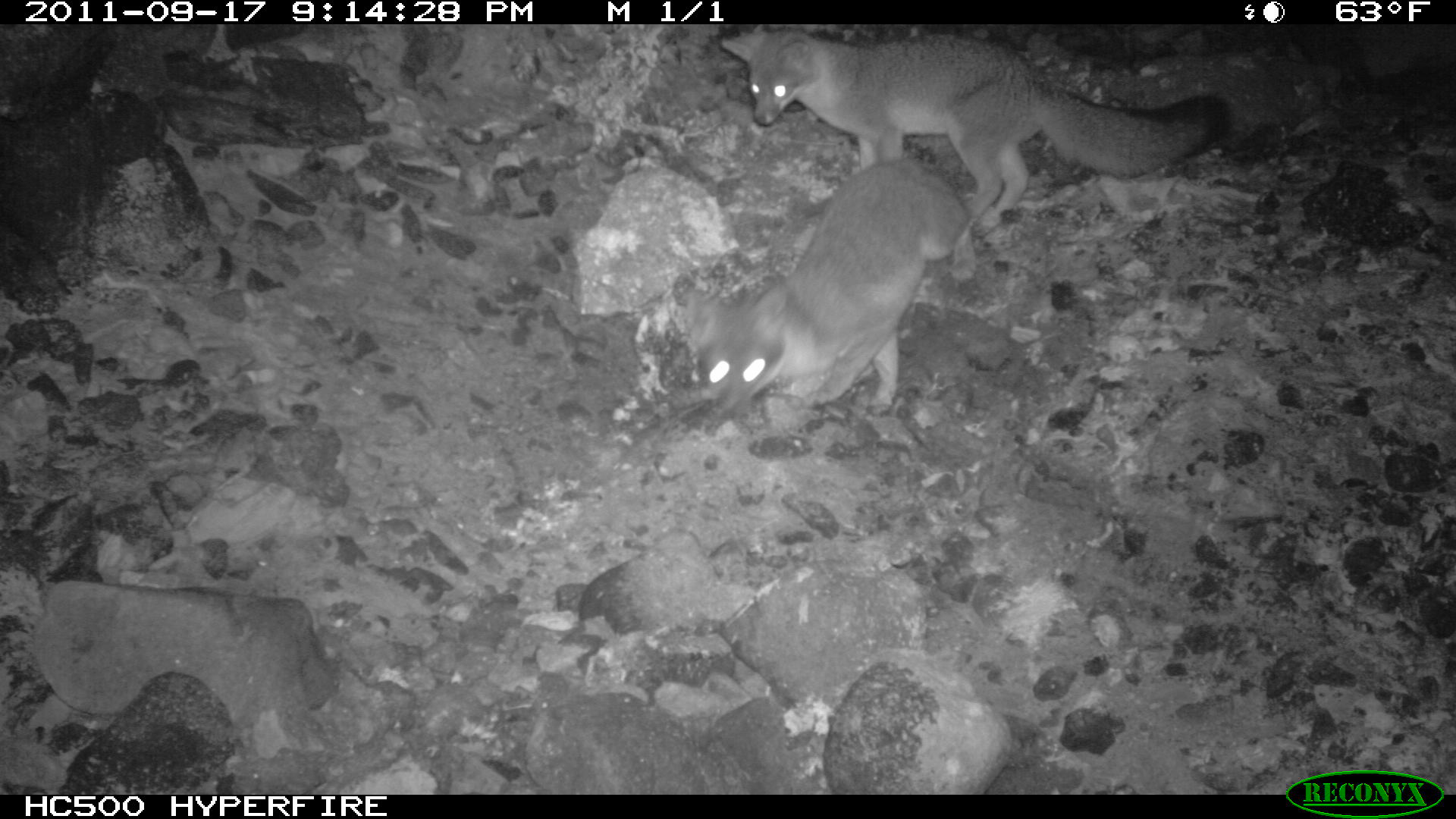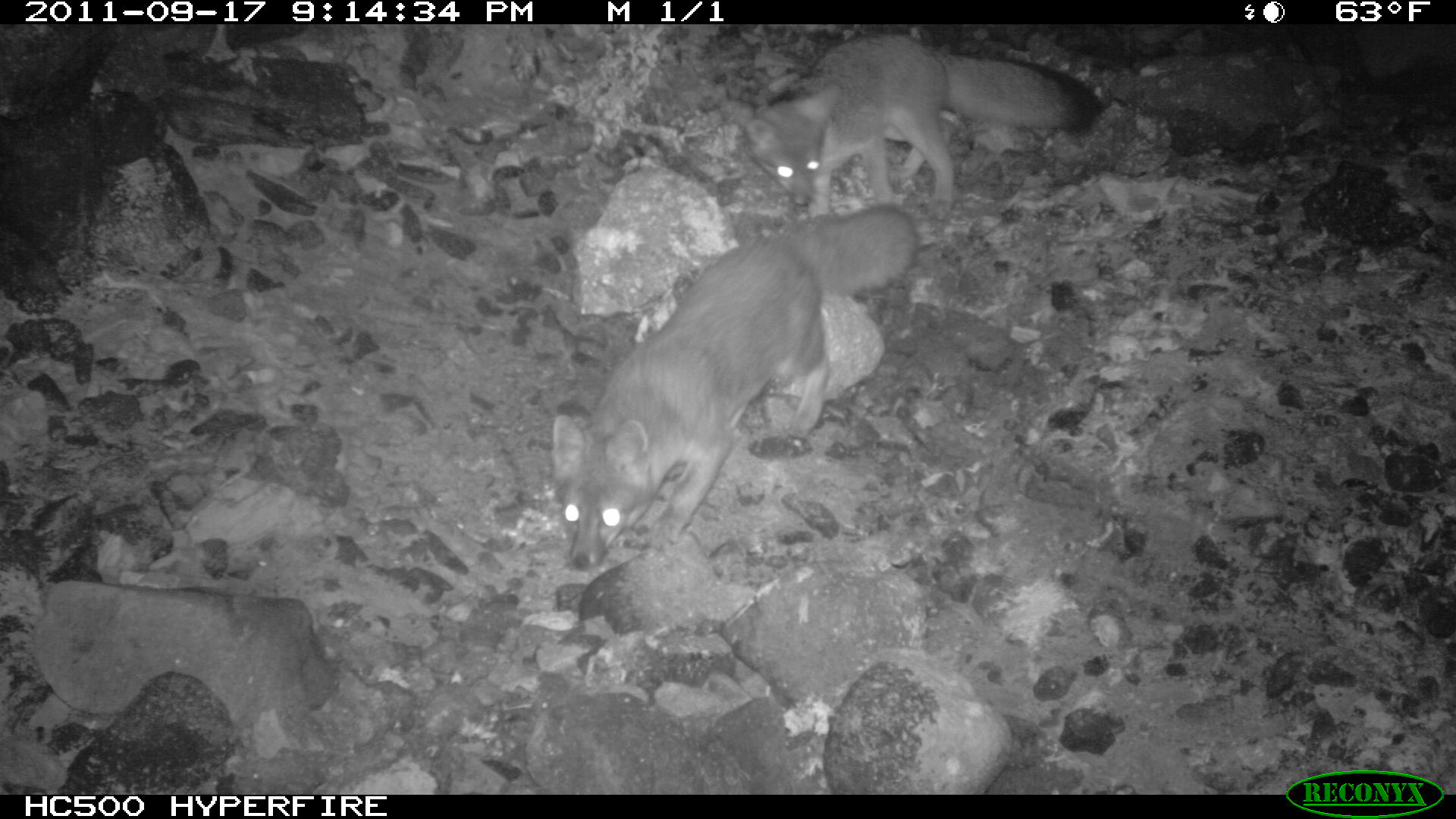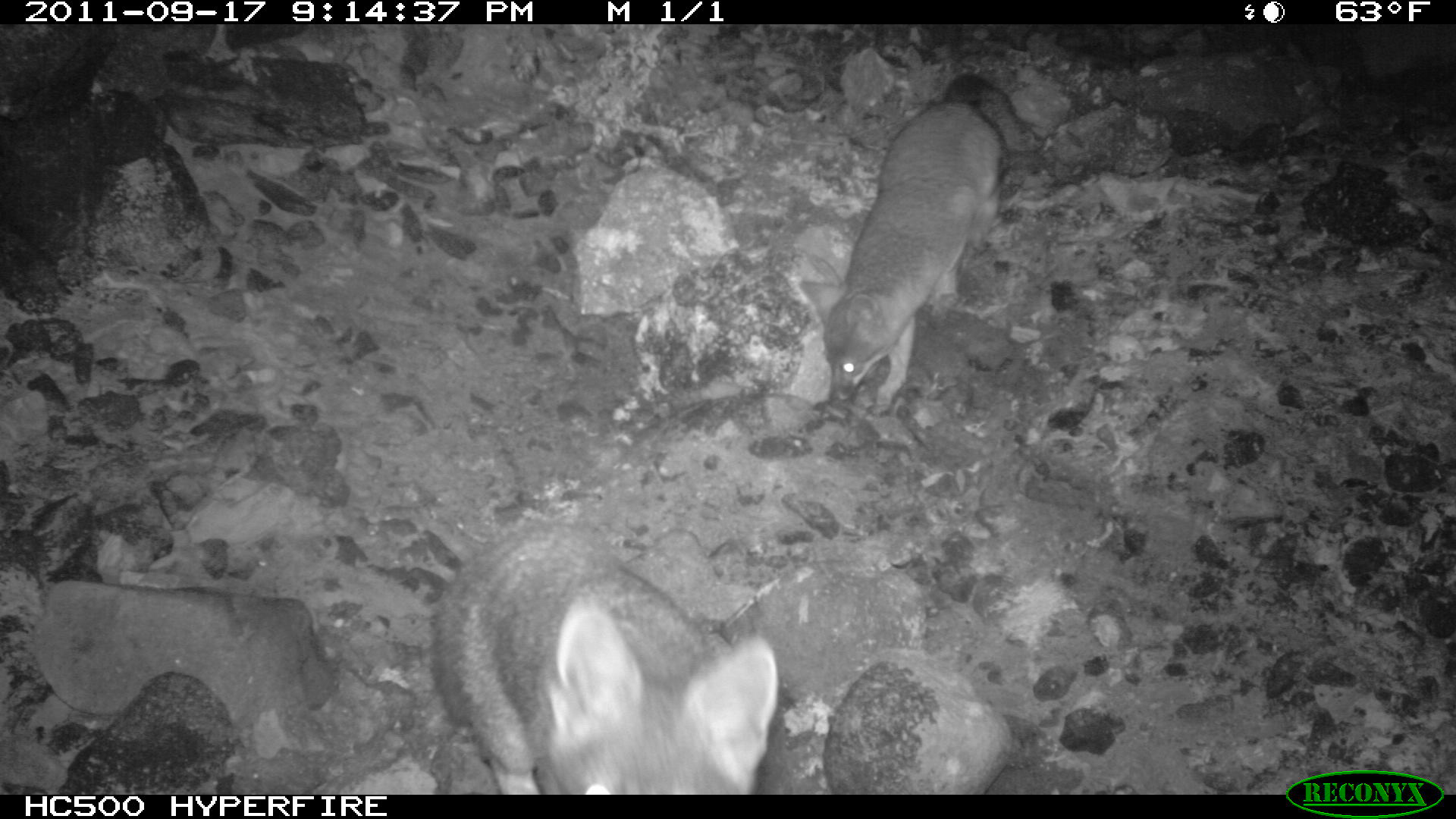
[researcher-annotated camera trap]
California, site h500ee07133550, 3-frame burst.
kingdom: Animalia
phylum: Chordata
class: Mammalia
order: Carnivora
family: Canidae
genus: Urocyon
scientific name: Urocyon littoralis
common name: island fox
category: fox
Fox (island fox) (Urocyon littoralis).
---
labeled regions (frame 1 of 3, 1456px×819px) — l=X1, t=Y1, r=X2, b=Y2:
fox: l=720, t=30, r=1233, b=240; l=680, t=155, r=978, b=415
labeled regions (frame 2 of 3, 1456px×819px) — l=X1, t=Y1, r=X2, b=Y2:
fox: l=553, t=204, r=918, b=570; l=748, t=33, r=1102, b=219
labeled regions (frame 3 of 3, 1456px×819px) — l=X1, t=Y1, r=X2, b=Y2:
fox: l=428, t=522, r=776, b=792; l=798, t=74, r=1043, b=413